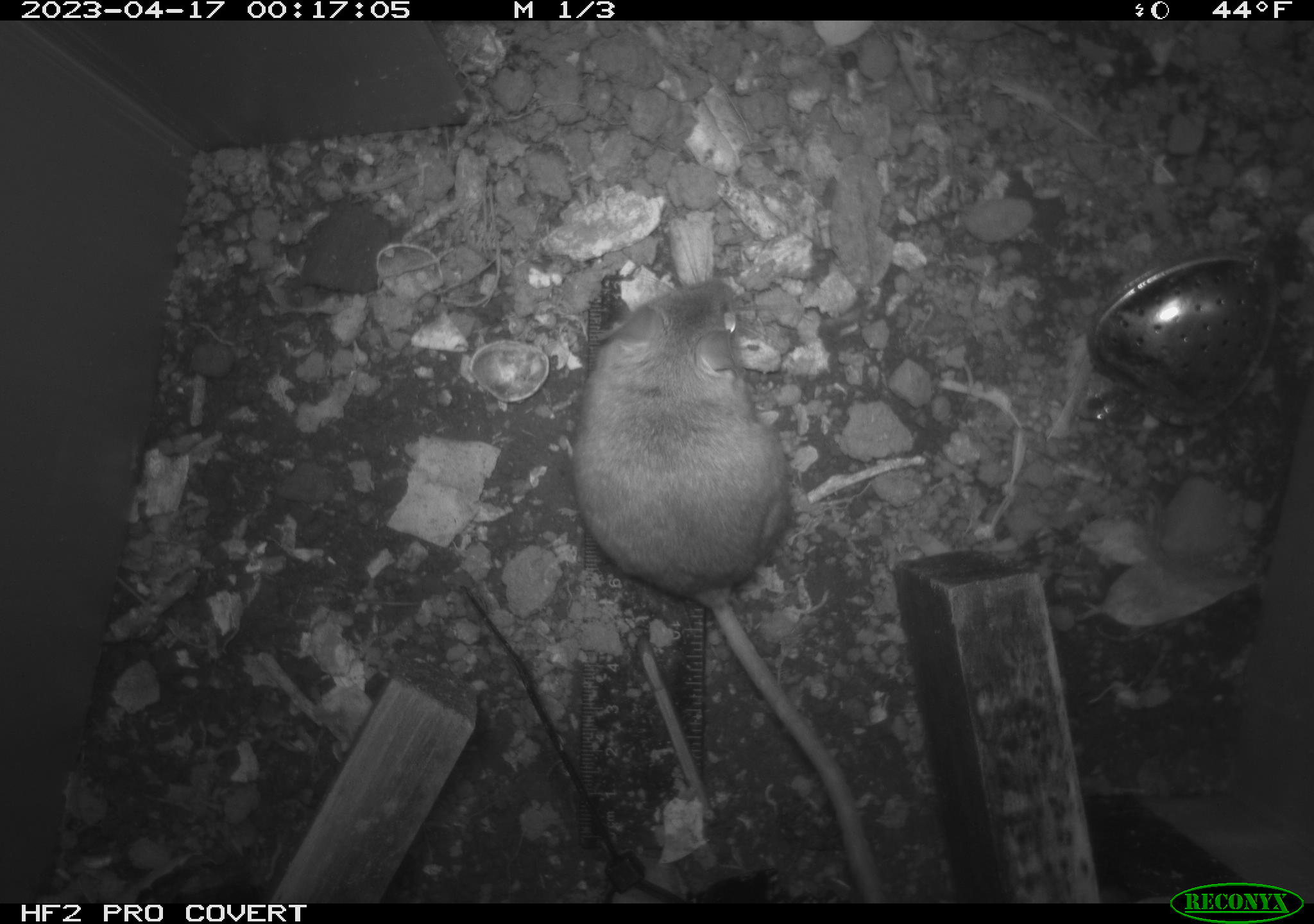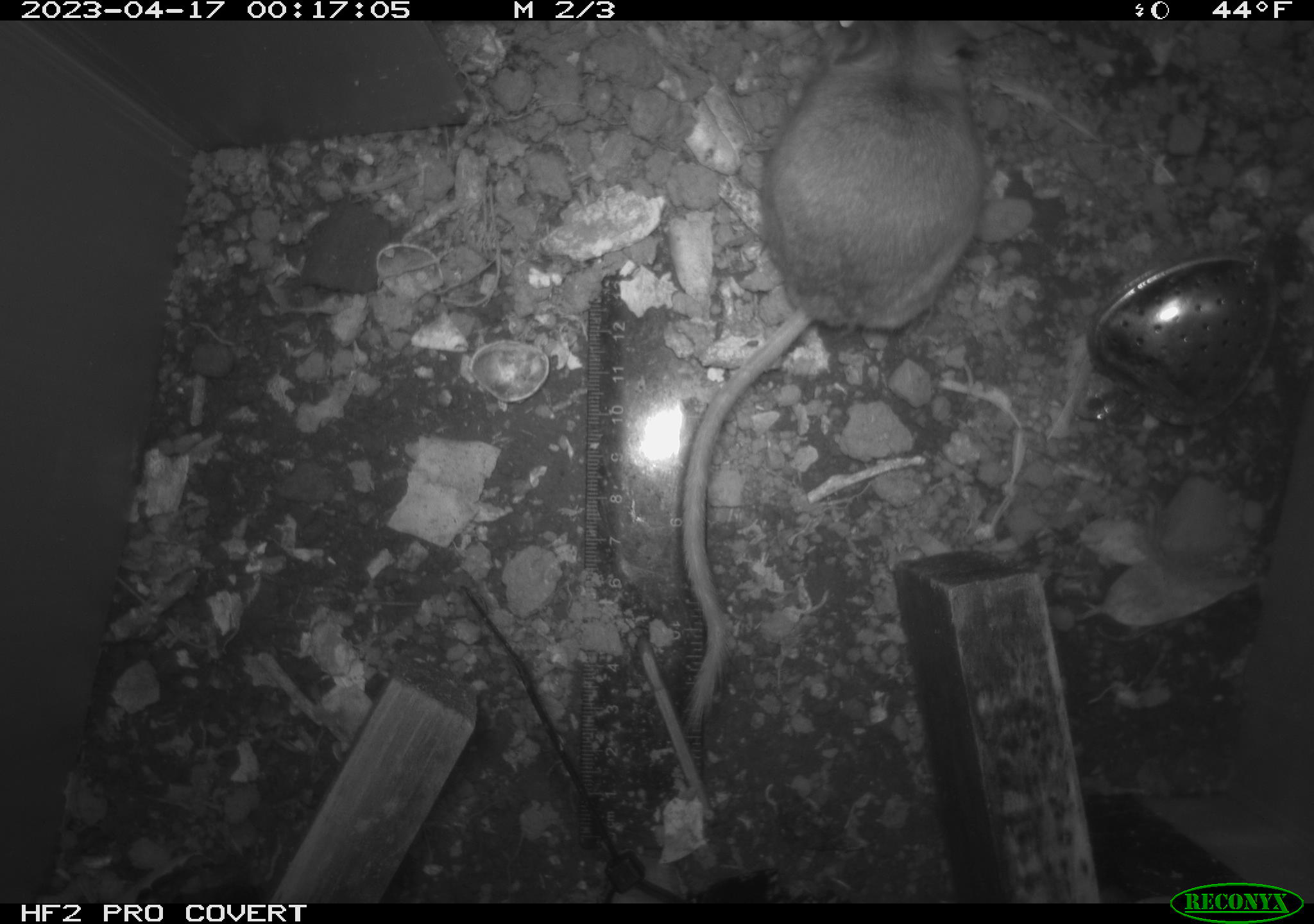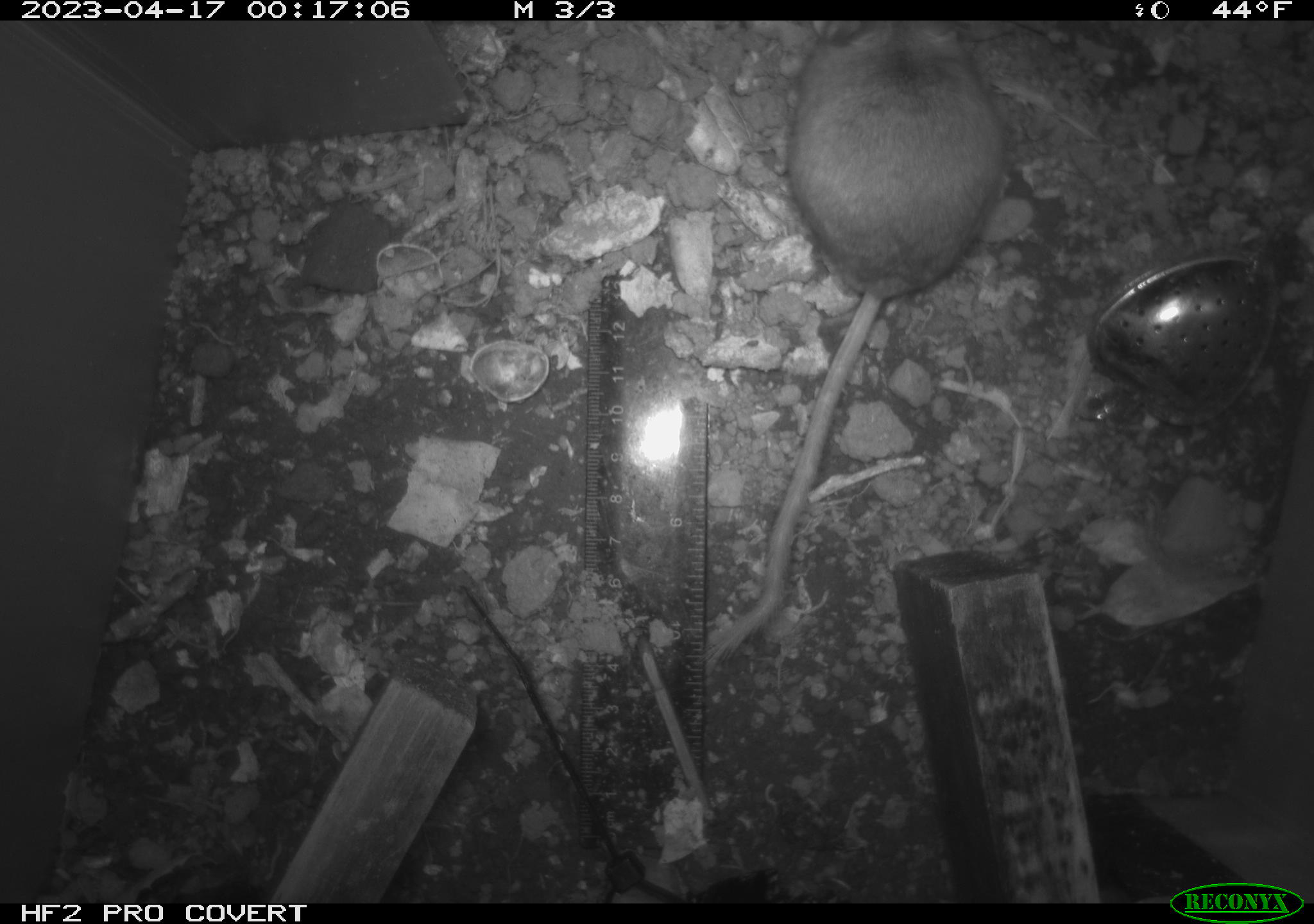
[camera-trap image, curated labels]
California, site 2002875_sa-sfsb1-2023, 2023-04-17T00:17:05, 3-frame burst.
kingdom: Animalia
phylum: Chordata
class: Mammalia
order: Rodentia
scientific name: Rodentia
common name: mouse species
Mouse species (Rodentia).